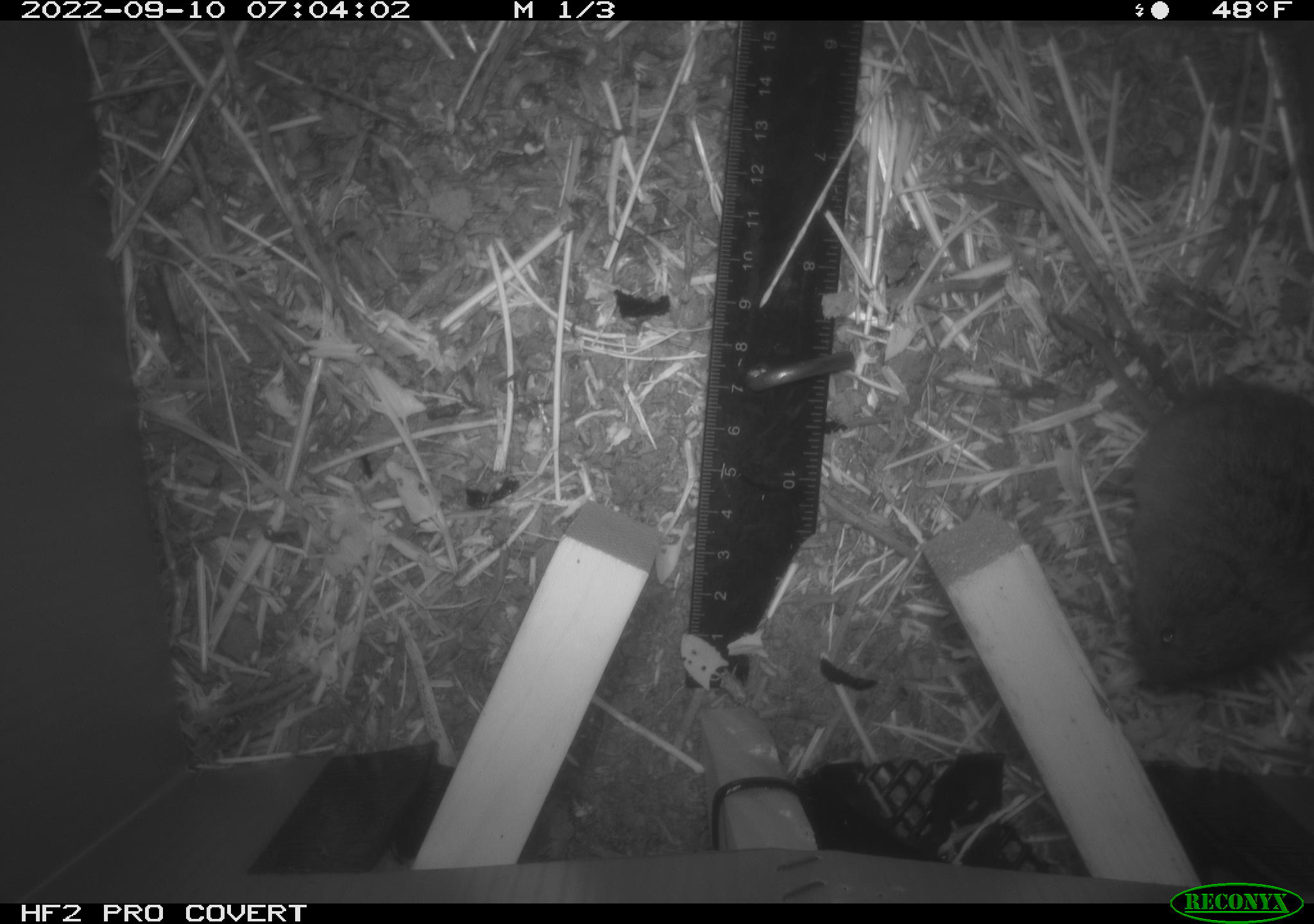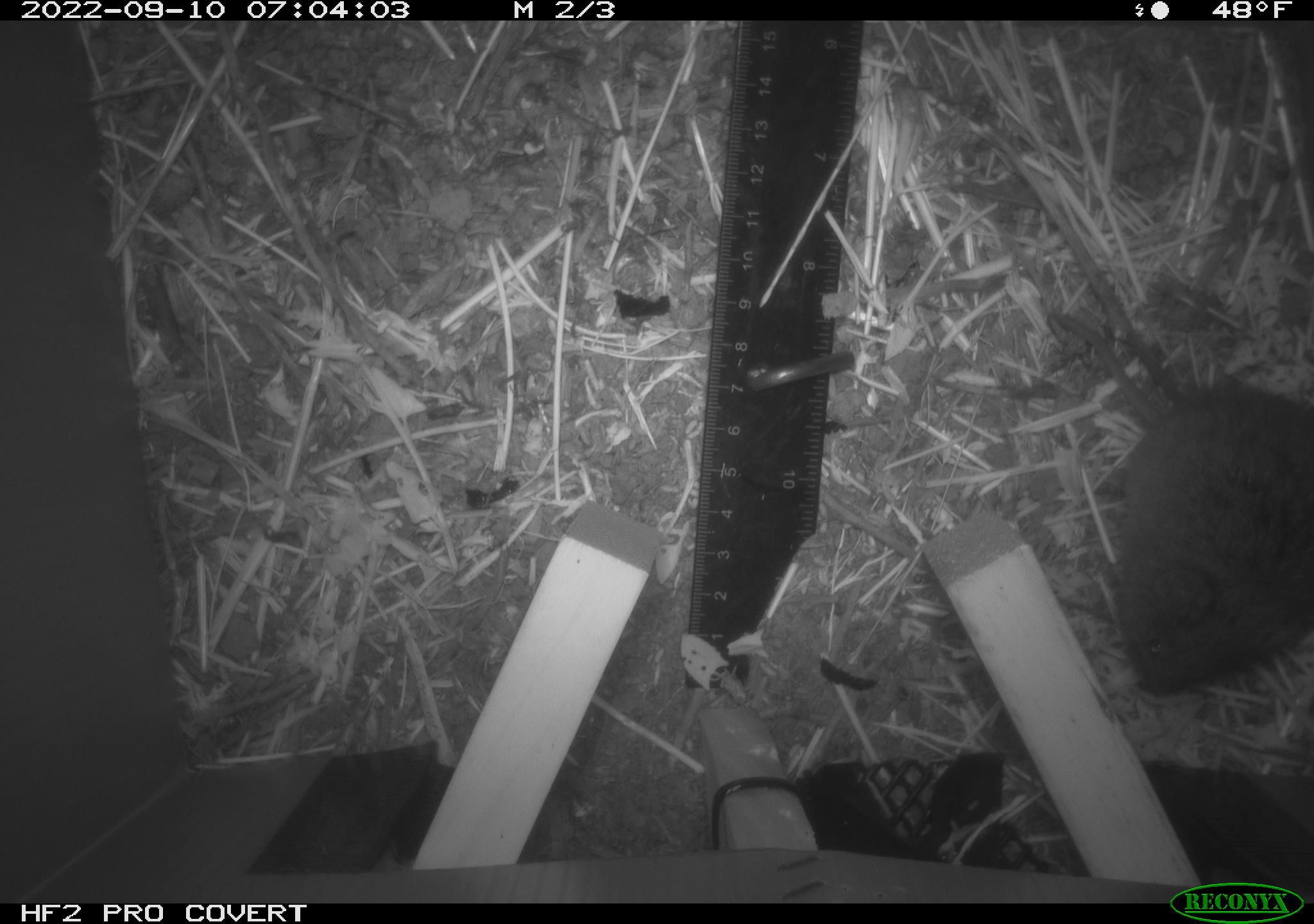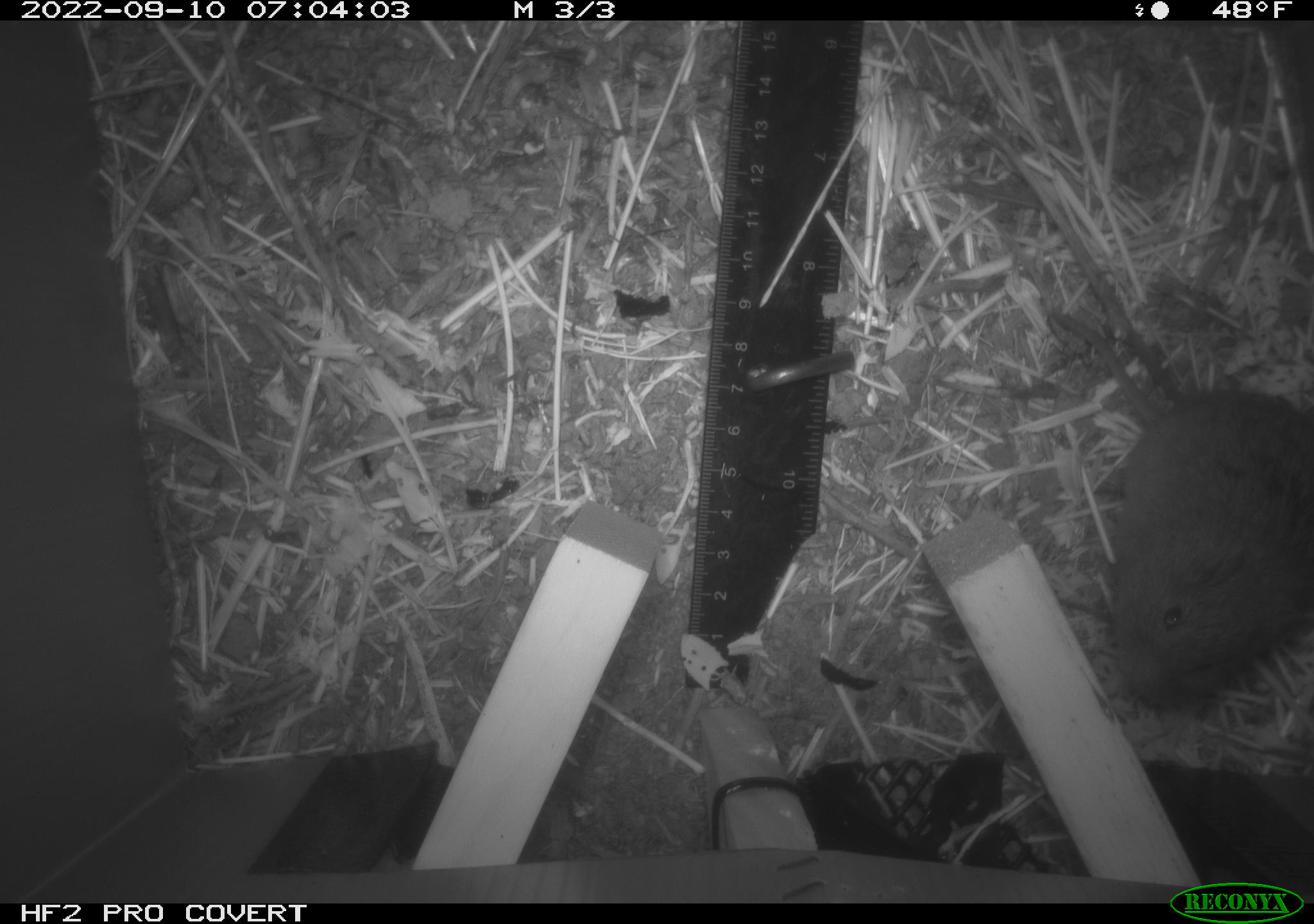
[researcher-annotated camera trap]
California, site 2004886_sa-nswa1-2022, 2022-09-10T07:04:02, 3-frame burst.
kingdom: Animalia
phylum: Chordata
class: Mammalia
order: Rodentia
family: Cricetidae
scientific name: Cricetidae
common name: hamsters, voles, lemmings, and allies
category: cricetidae family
Cricetidae family (hamsters, voles, lemmings, and allies) (Cricetidae).